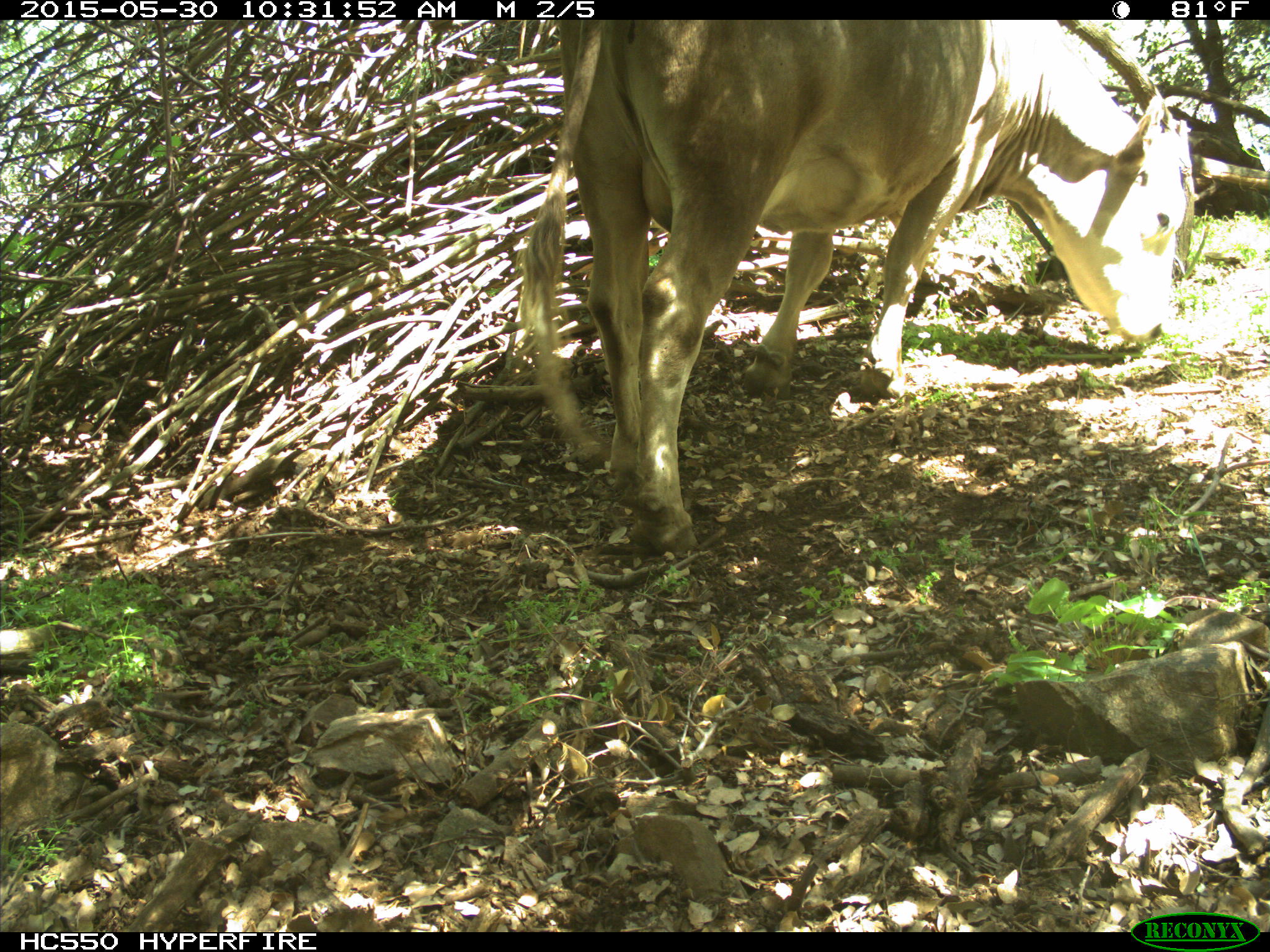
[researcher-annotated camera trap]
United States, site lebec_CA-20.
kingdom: Animalia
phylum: Chordata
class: Mammalia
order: Artiodactyla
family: Bovidae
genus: Bos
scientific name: Bos taurus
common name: domestic cow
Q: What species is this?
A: Bos taurus (domestic cow).